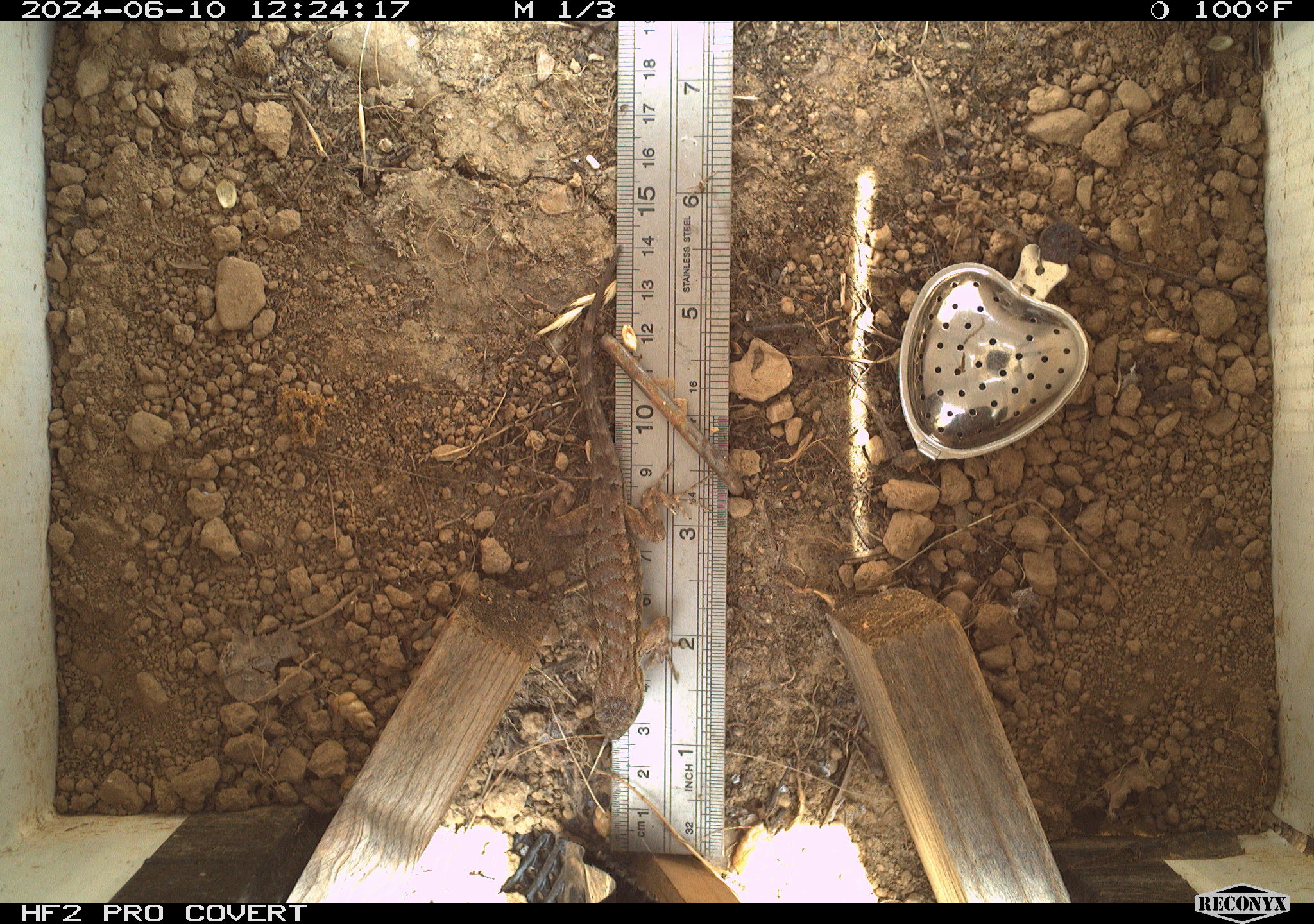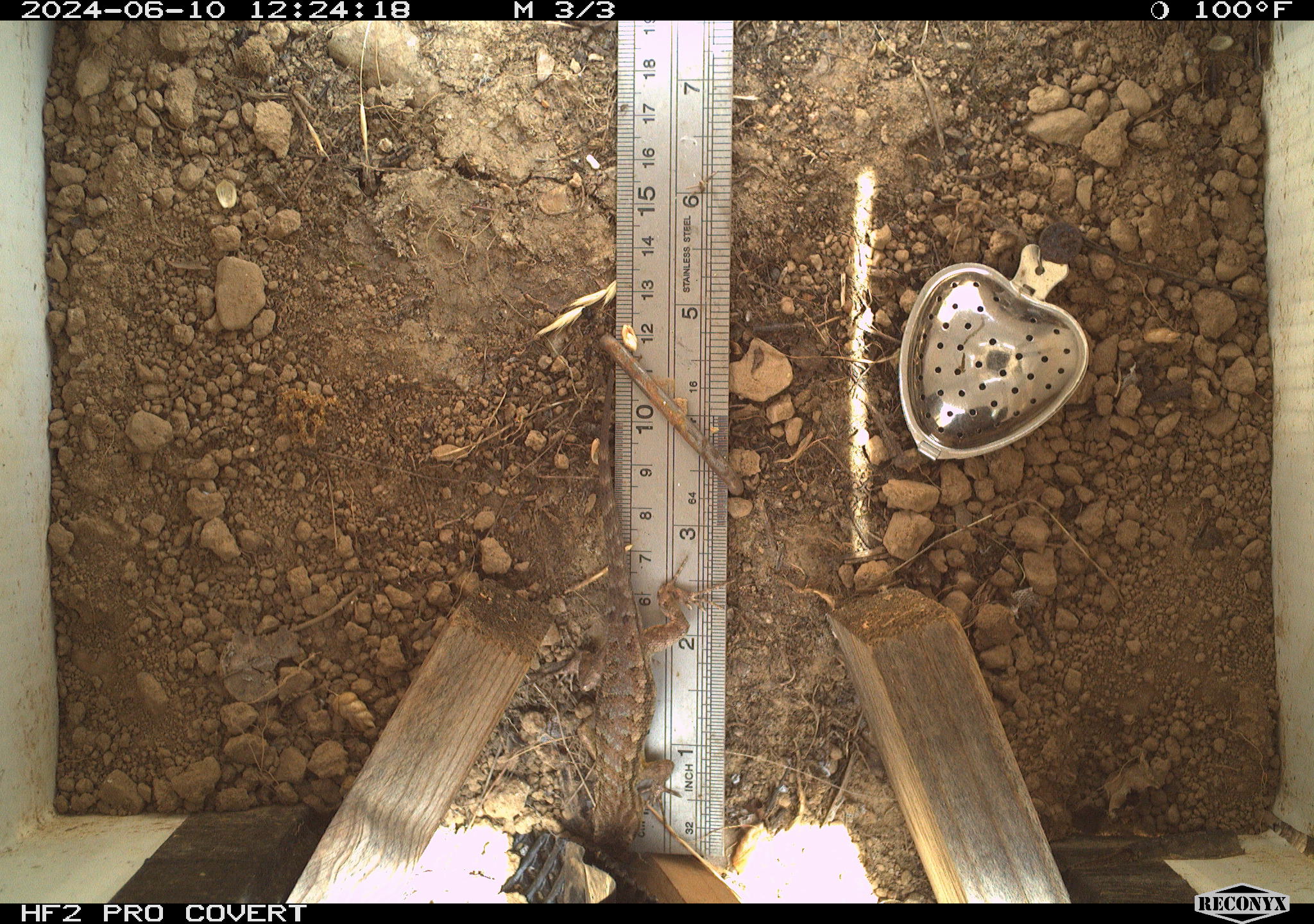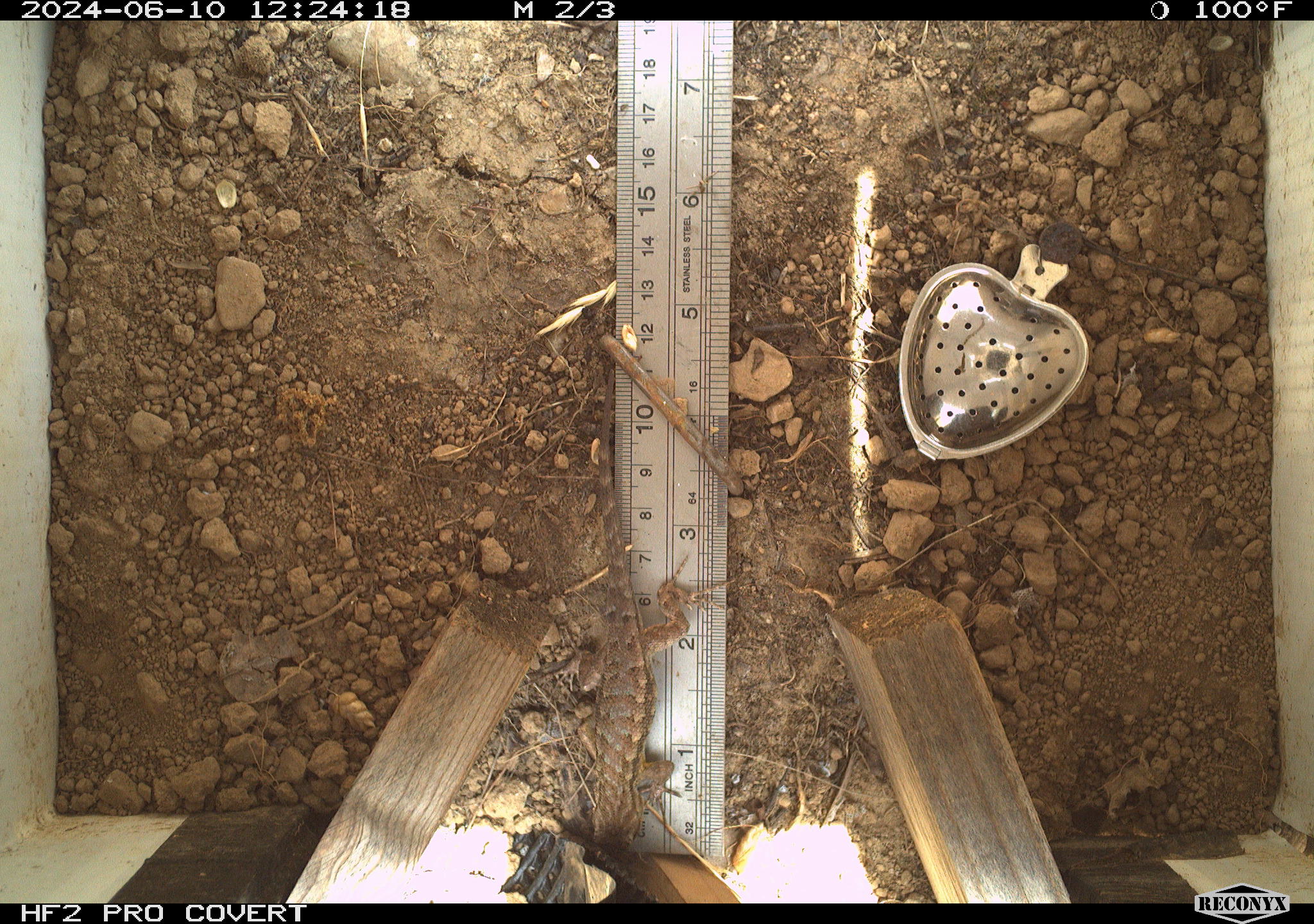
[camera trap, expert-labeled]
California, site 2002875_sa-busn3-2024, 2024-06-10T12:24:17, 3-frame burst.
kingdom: Animalia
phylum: Chordata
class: Reptilia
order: Squamata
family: Phrynosomatidae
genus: Sceloporus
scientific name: Sceloporus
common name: spiny lizards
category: sceloporus species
Sceloporus species (spiny lizards) (Sceloporus).